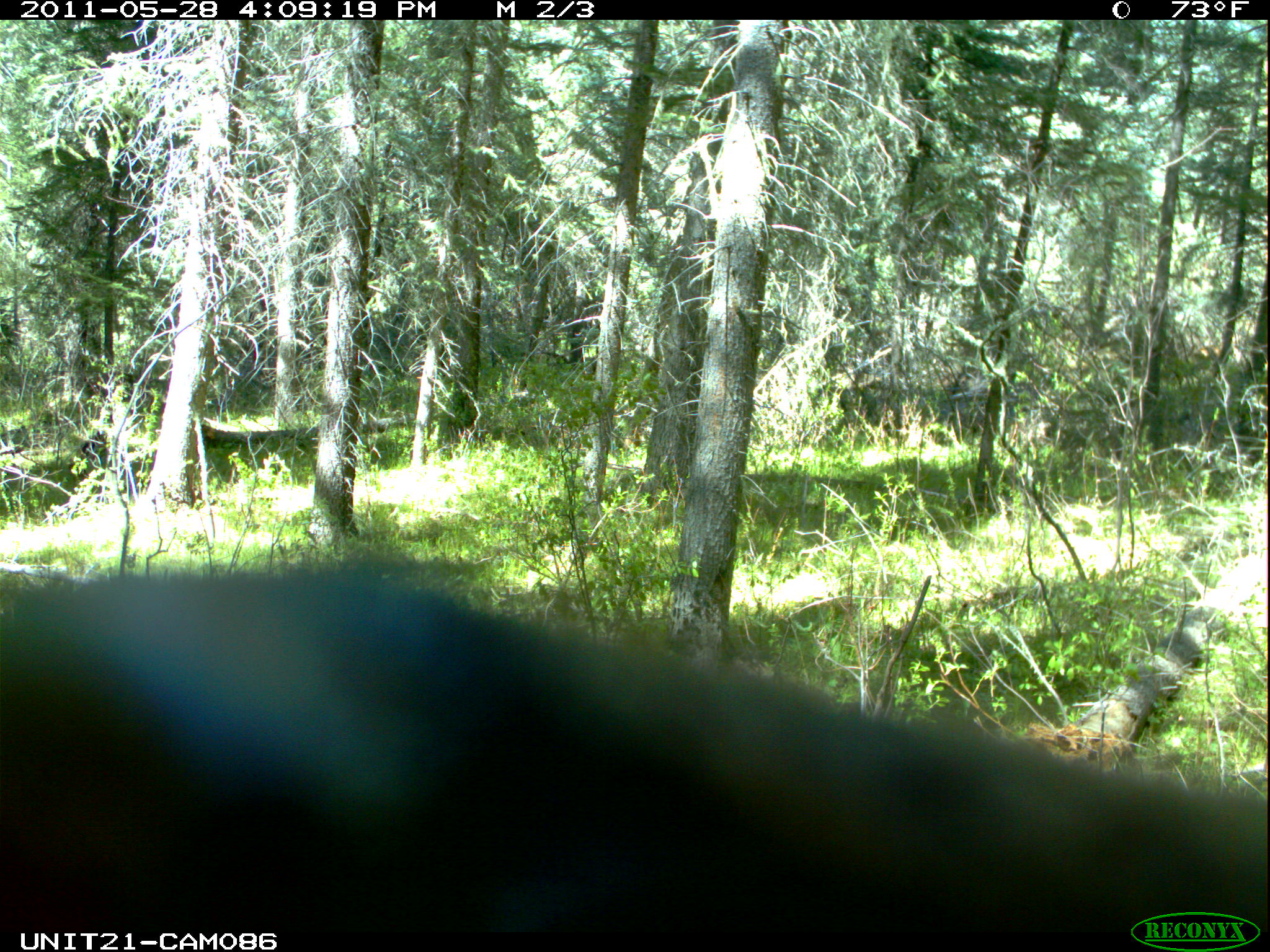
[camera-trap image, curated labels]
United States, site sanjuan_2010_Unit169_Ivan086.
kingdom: Animalia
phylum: Chordata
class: Mammalia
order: Carnivora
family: Ursidae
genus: Ursus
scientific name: Ursus americanus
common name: american black bear